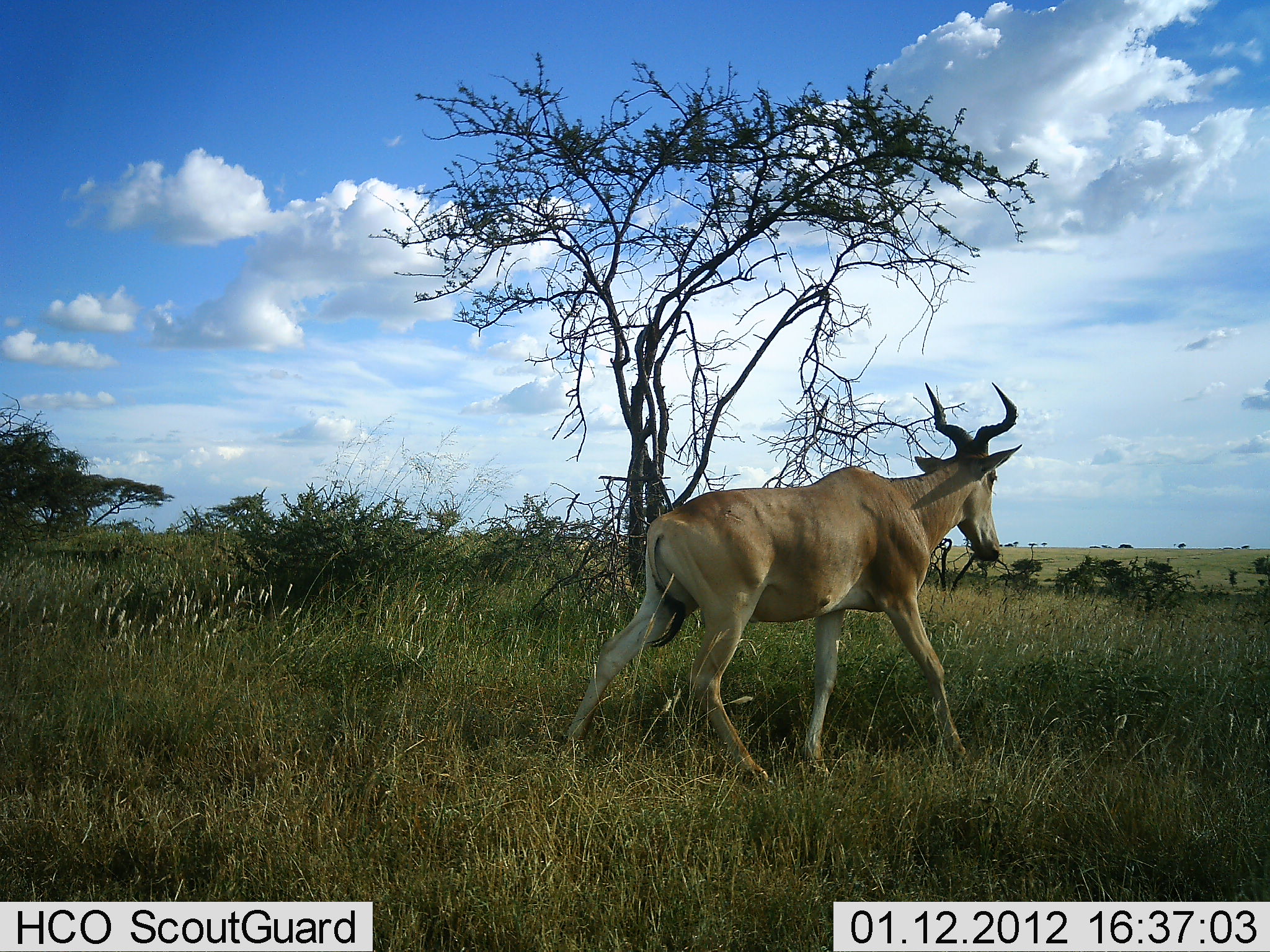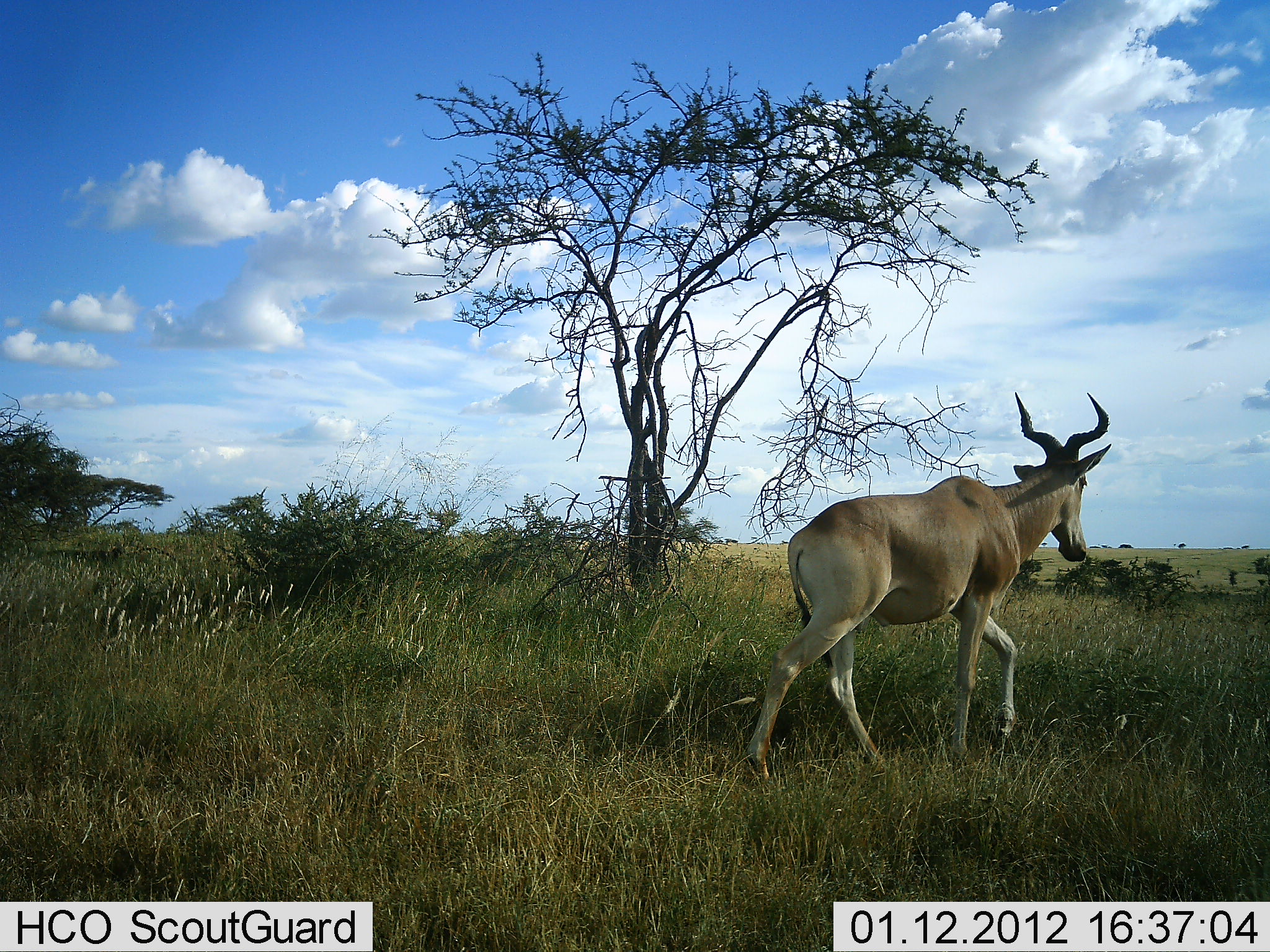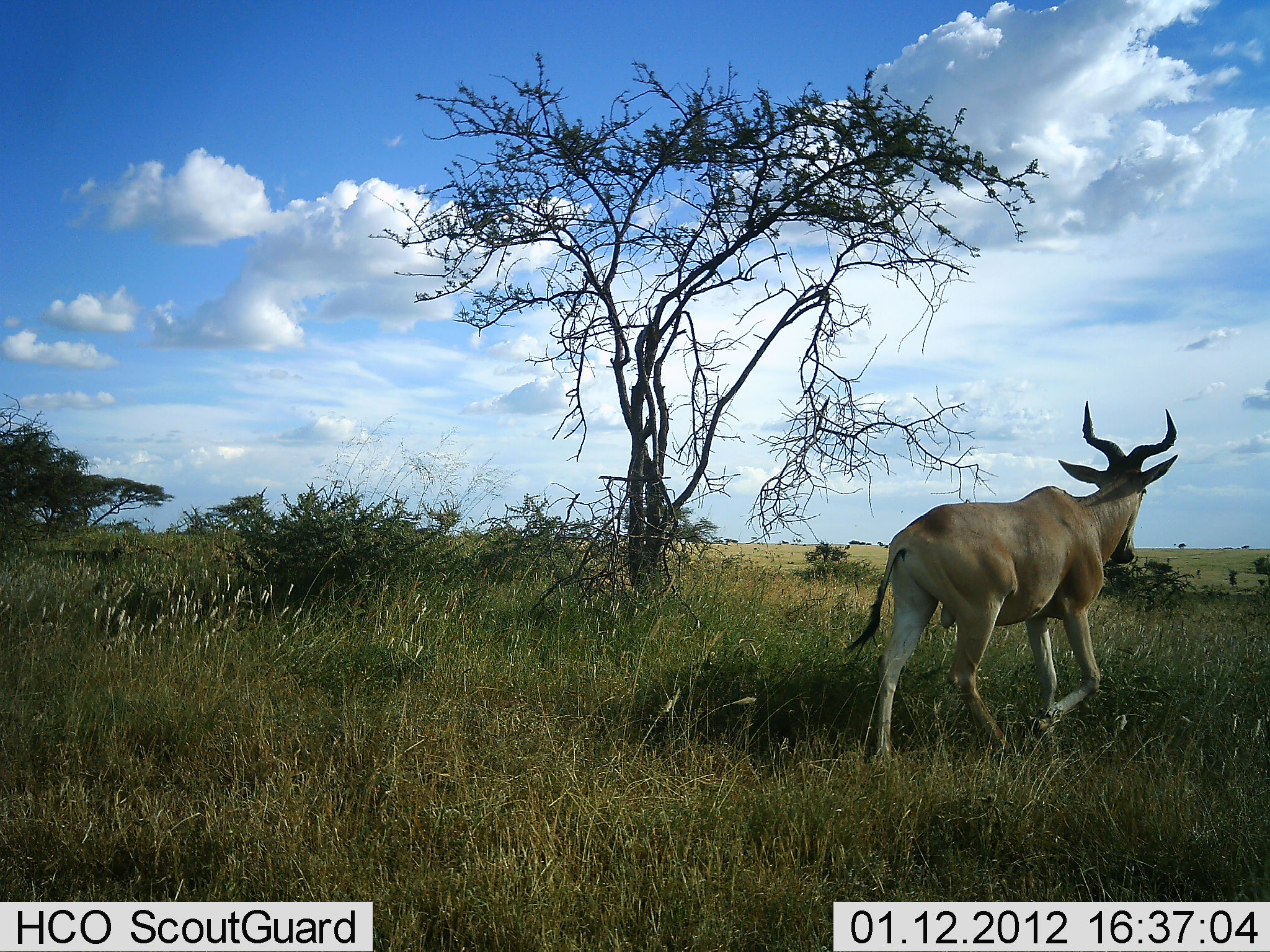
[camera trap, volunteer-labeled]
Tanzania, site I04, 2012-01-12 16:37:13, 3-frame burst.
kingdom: Animalia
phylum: Chordata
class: Mammalia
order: Artiodactyla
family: Bovidae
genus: Alcelaphus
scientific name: Alcelaphus buselaphus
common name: hartebeest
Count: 1.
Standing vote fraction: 0%.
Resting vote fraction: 0%.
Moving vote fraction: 100%.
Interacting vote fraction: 0%.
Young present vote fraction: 0%.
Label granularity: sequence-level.